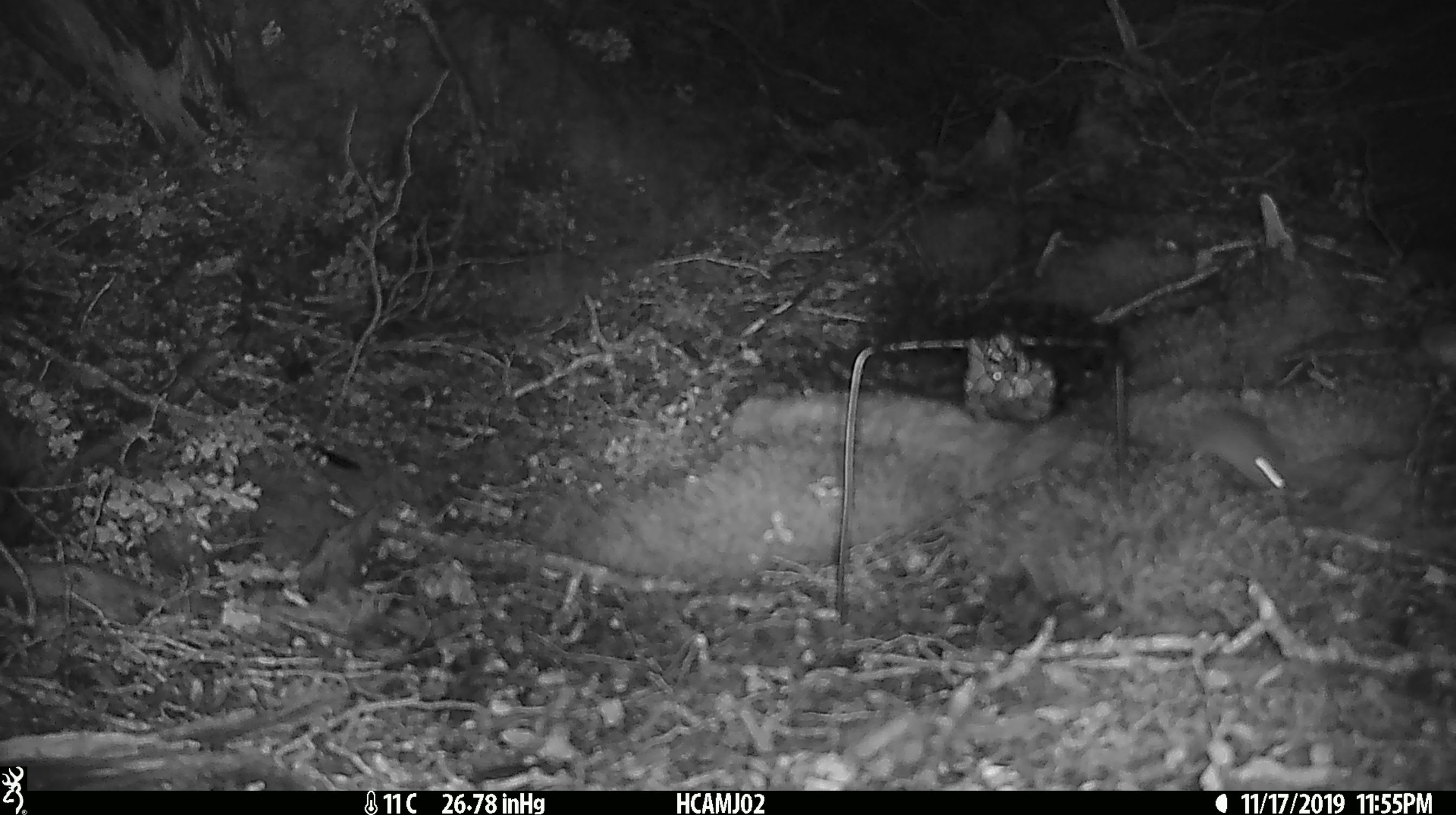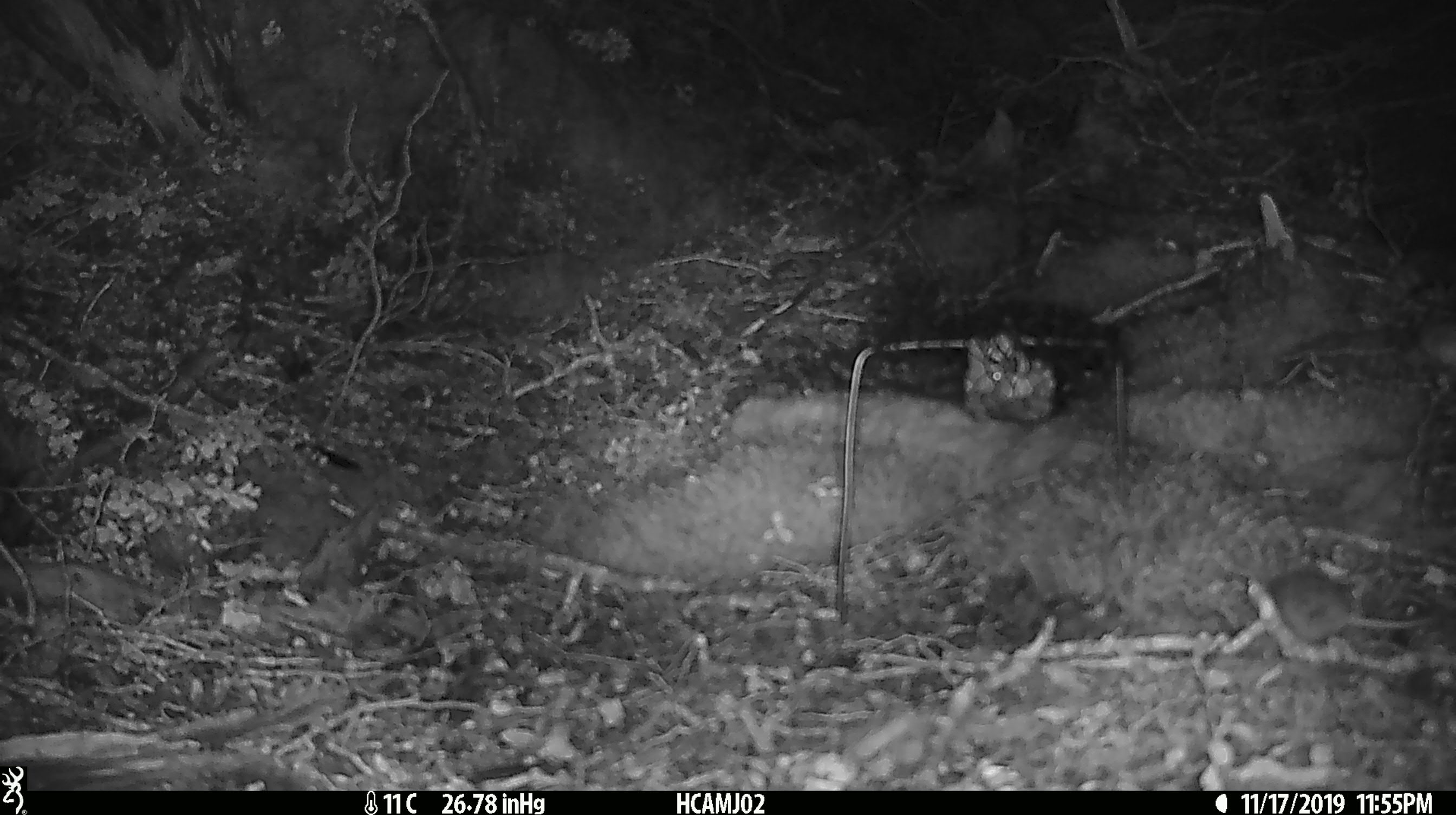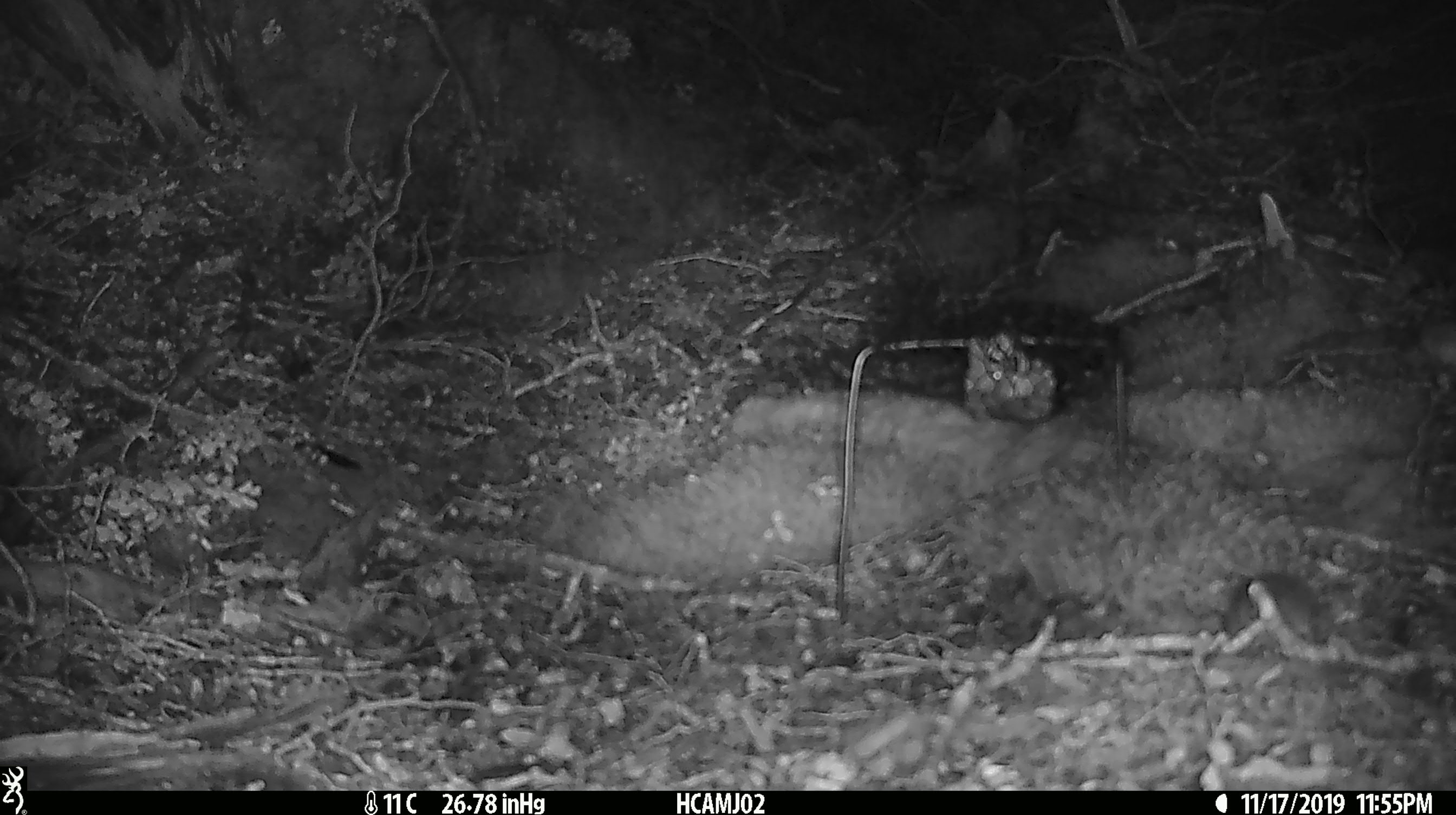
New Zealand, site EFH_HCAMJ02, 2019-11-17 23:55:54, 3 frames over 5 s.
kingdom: Animalia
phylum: Chordata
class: Mammalia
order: Rodentia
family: Muridae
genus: Mus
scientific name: Mus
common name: mouse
Mouse (Mus).